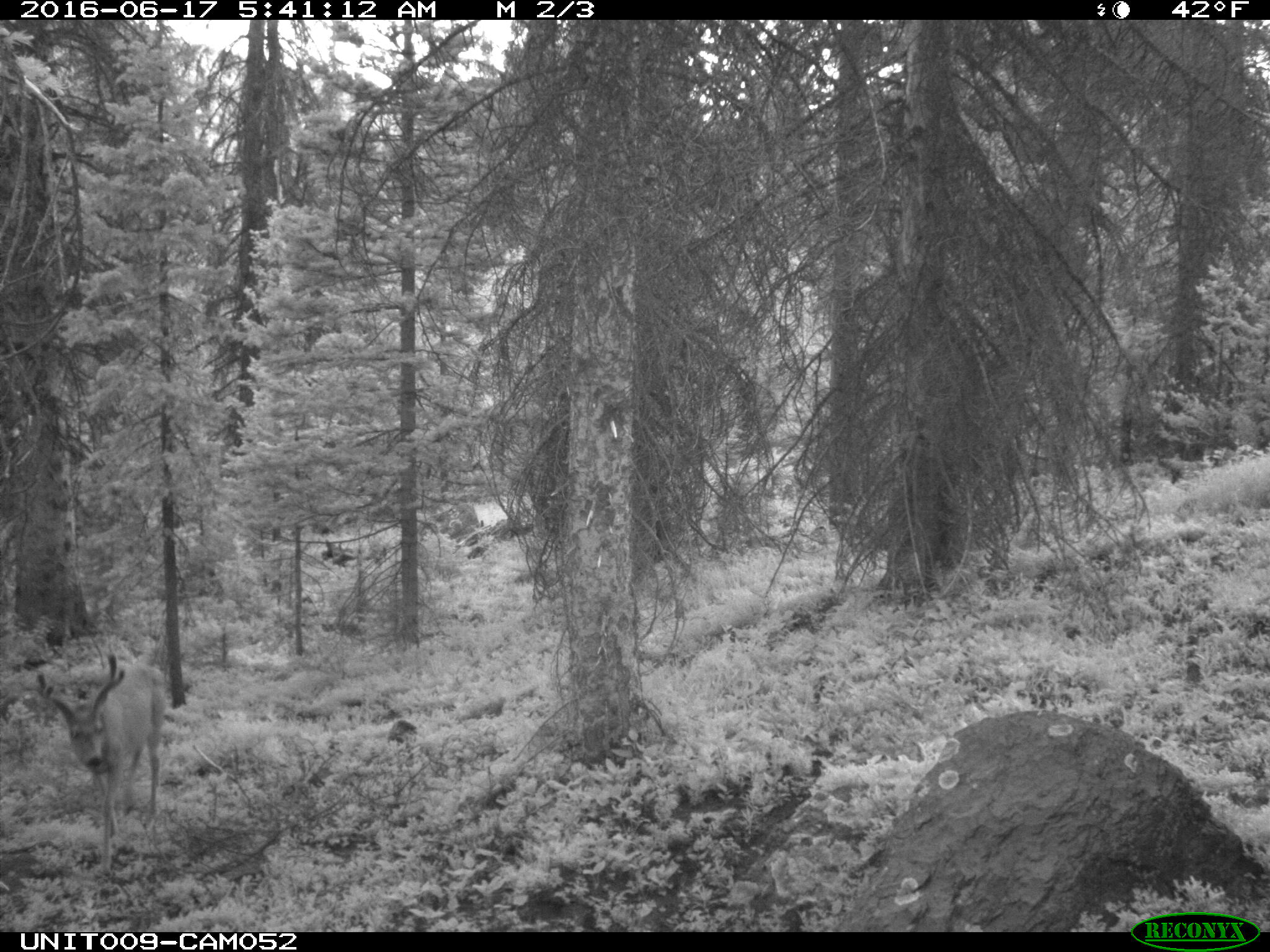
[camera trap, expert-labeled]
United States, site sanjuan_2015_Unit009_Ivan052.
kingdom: Animalia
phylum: Chordata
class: Mammalia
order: Artiodactyla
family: Cervidae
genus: Odocoileus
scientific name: Odocoileus hemionus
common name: mule deer